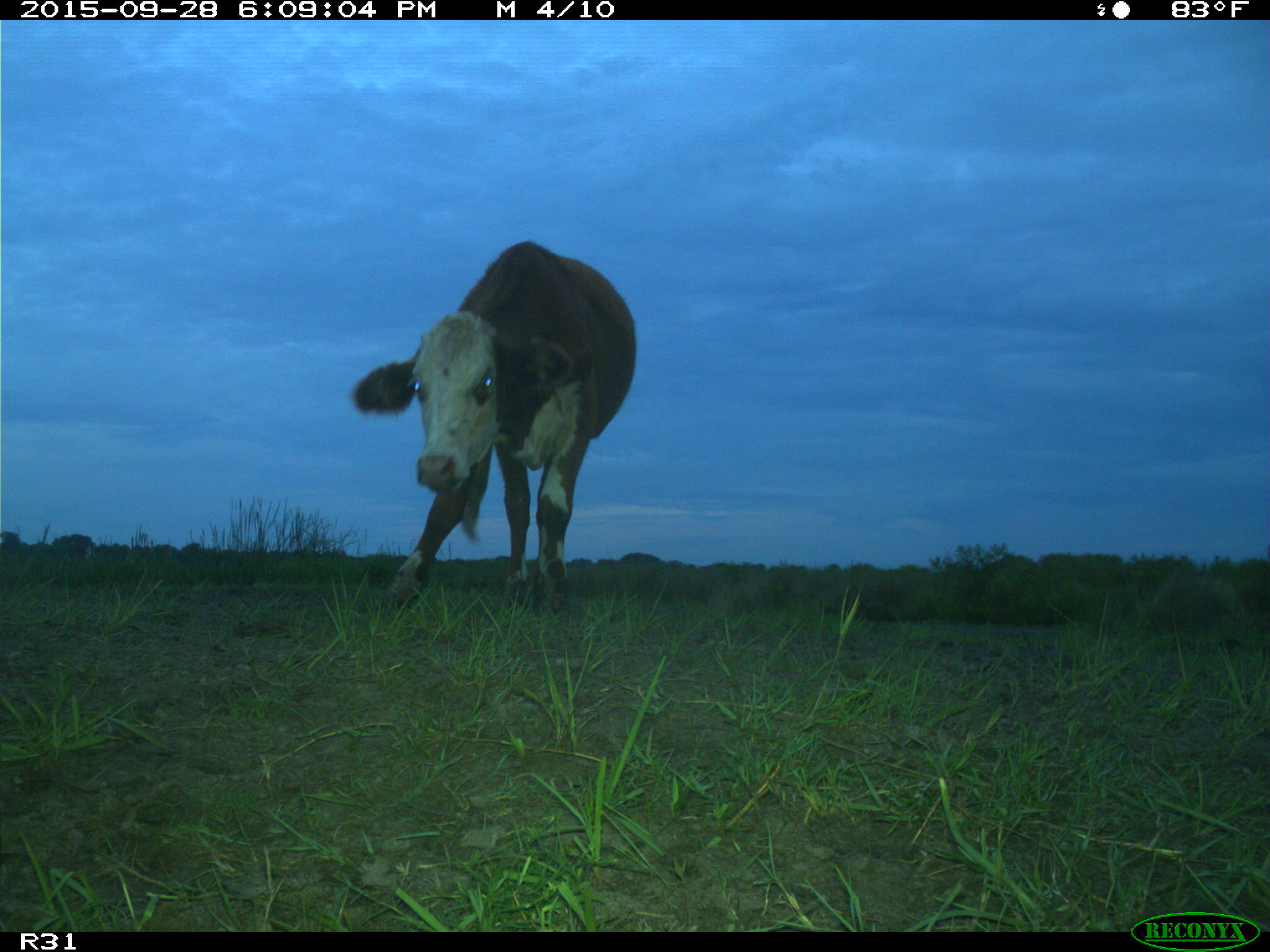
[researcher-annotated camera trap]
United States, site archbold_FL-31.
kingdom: Animalia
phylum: Chordata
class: Mammalia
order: Artiodactyla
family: Bovidae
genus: Bos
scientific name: Bos taurus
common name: domestic cow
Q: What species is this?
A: Bos taurus (domestic cow).